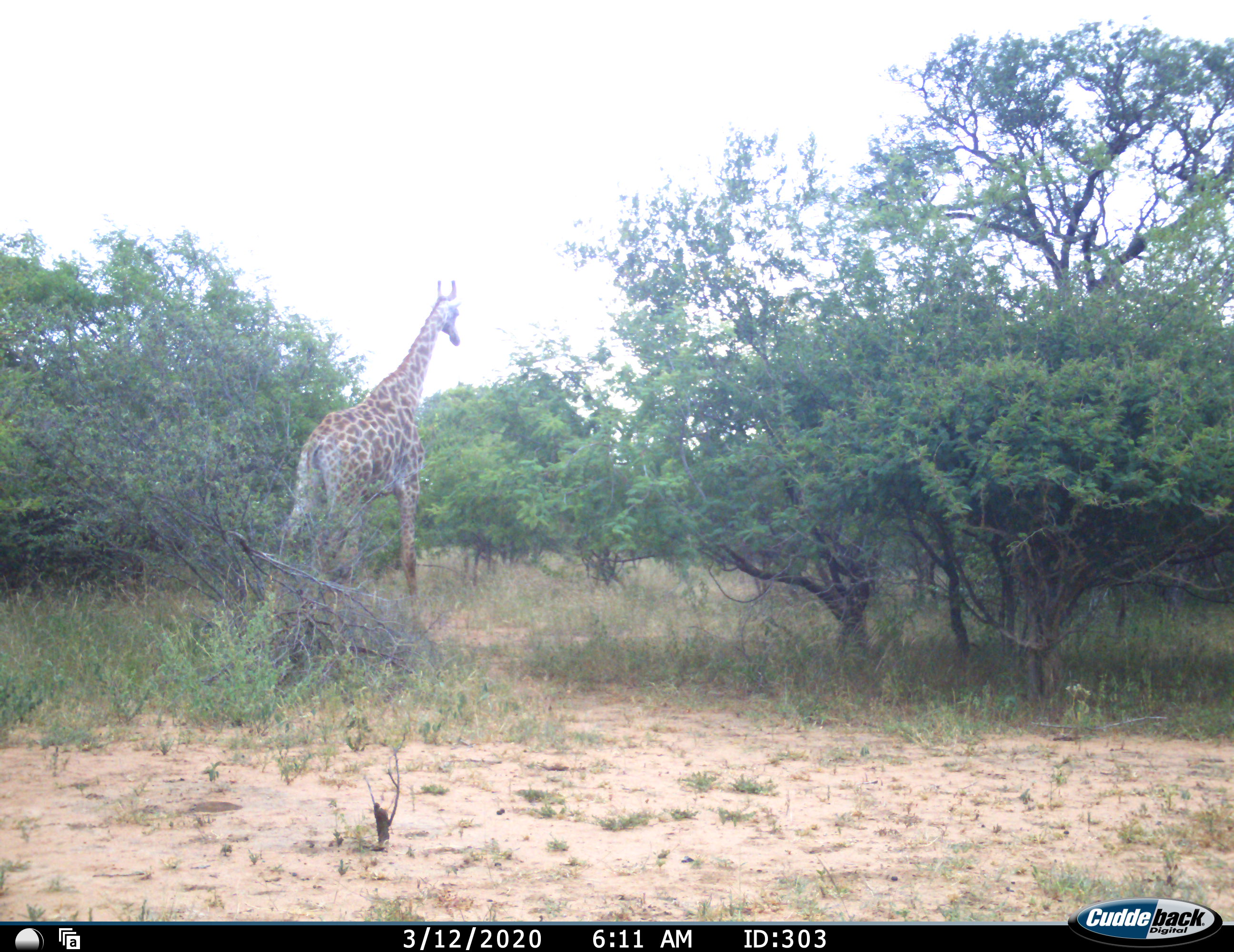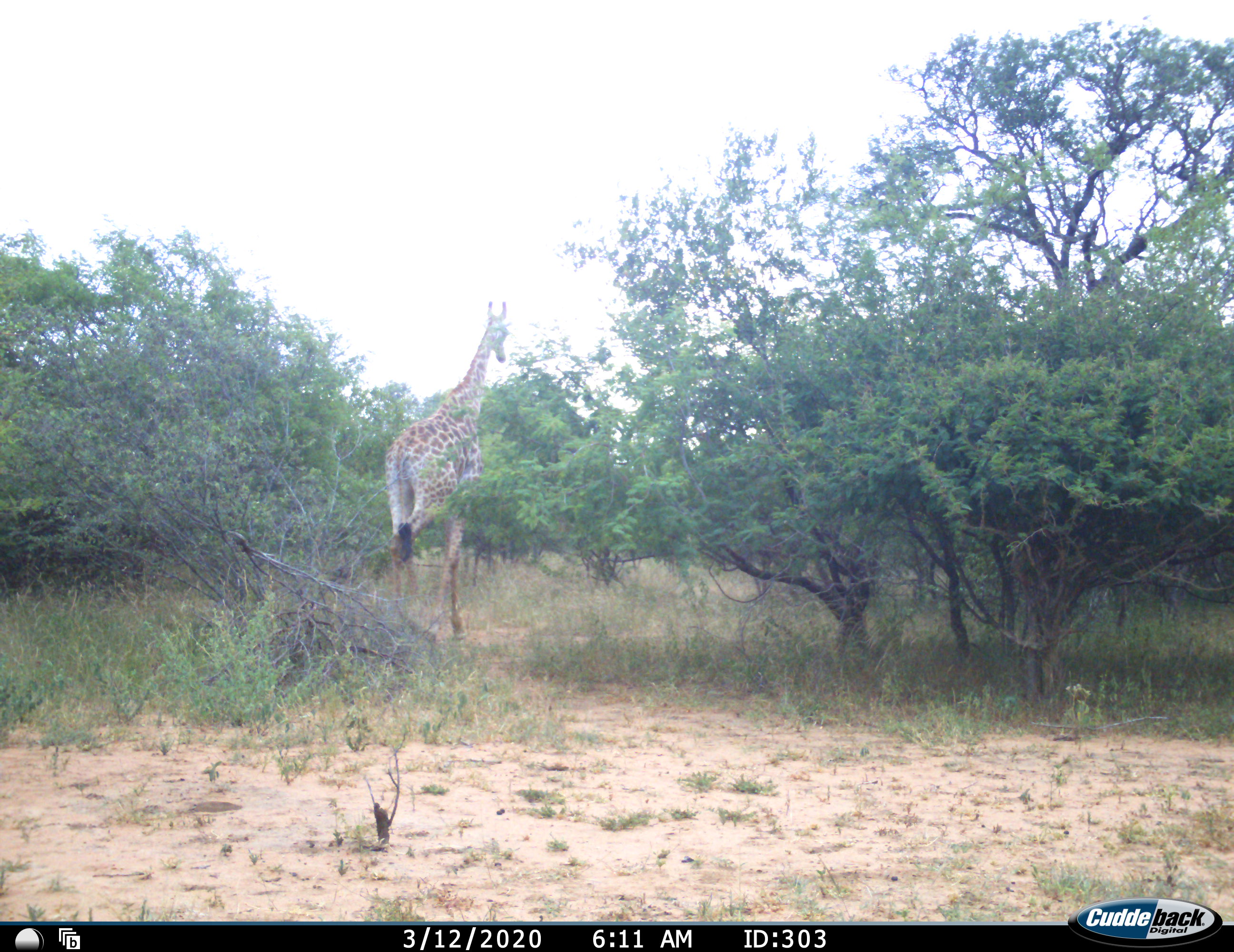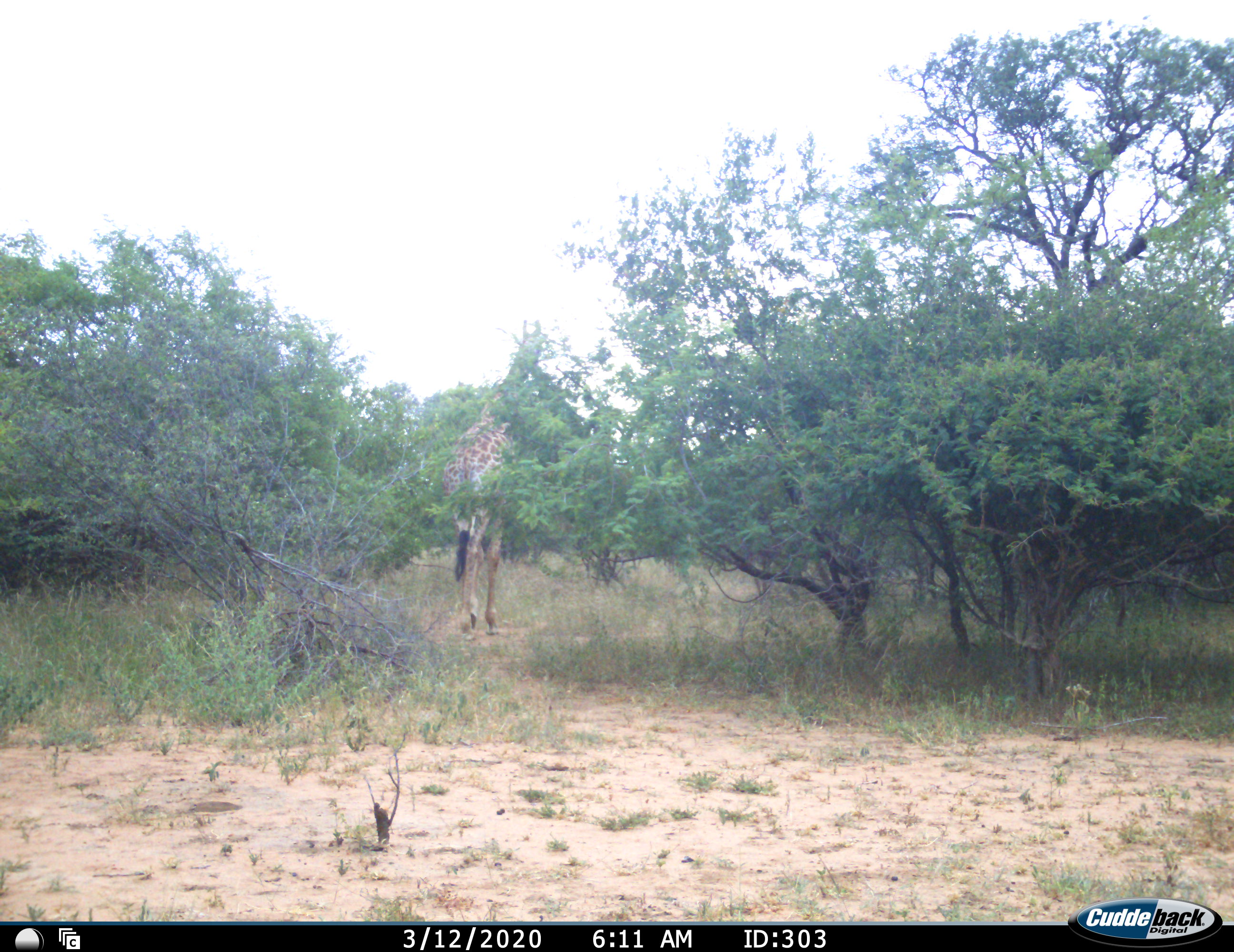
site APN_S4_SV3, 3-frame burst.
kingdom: Animalia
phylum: Chordata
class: Mammalia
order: Artiodactyla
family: Giraffidae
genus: Giraffa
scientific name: Giraffa camelopardalis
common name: giraffe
Giraffe (Giraffa camelopardalis), count 1. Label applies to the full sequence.